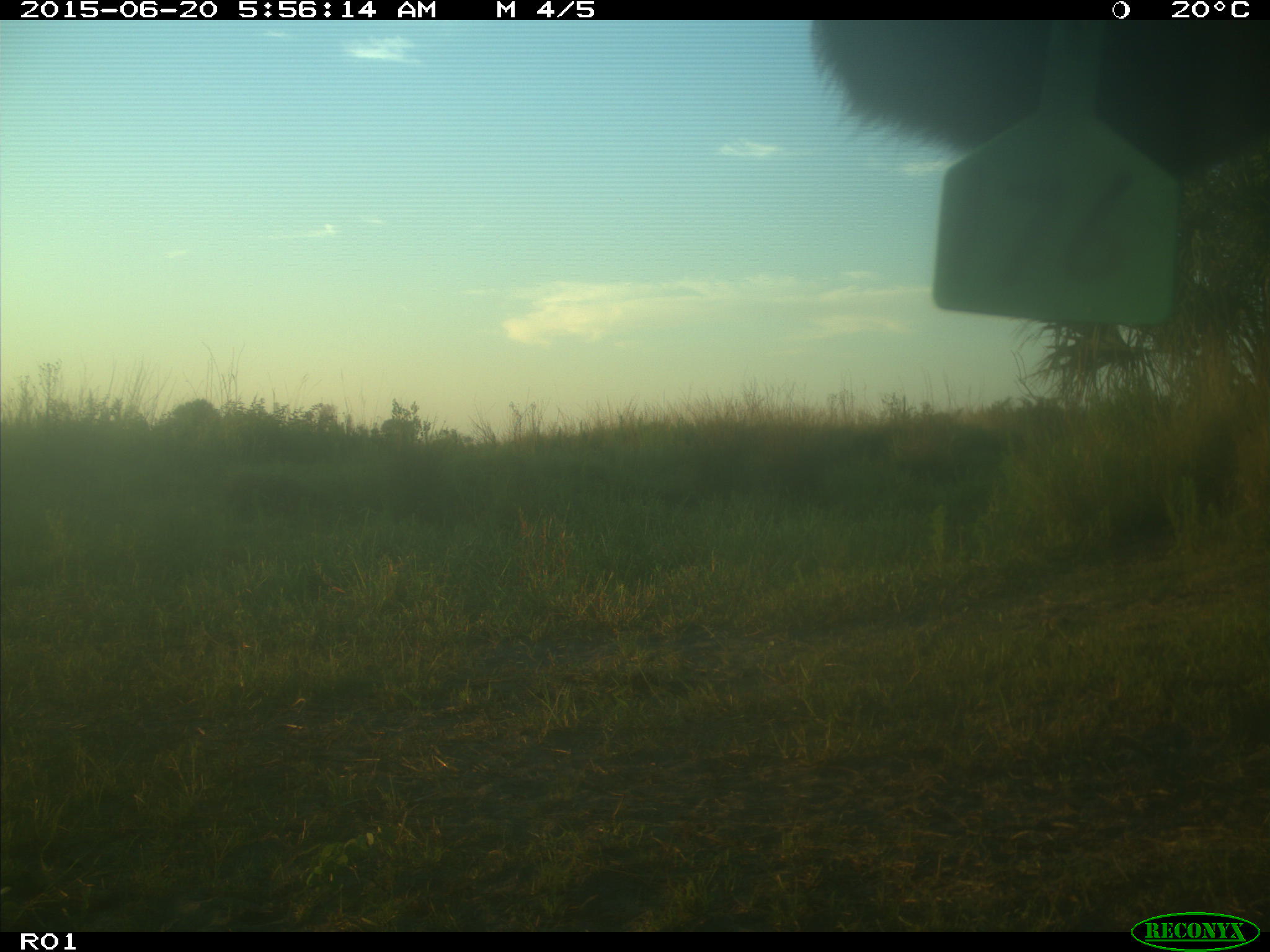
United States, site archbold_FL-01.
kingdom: Animalia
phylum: Chordata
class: Mammalia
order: Artiodactyla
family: Bovidae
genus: Bos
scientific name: Bos taurus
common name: domestic cow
Bos taurus (domestic cow).